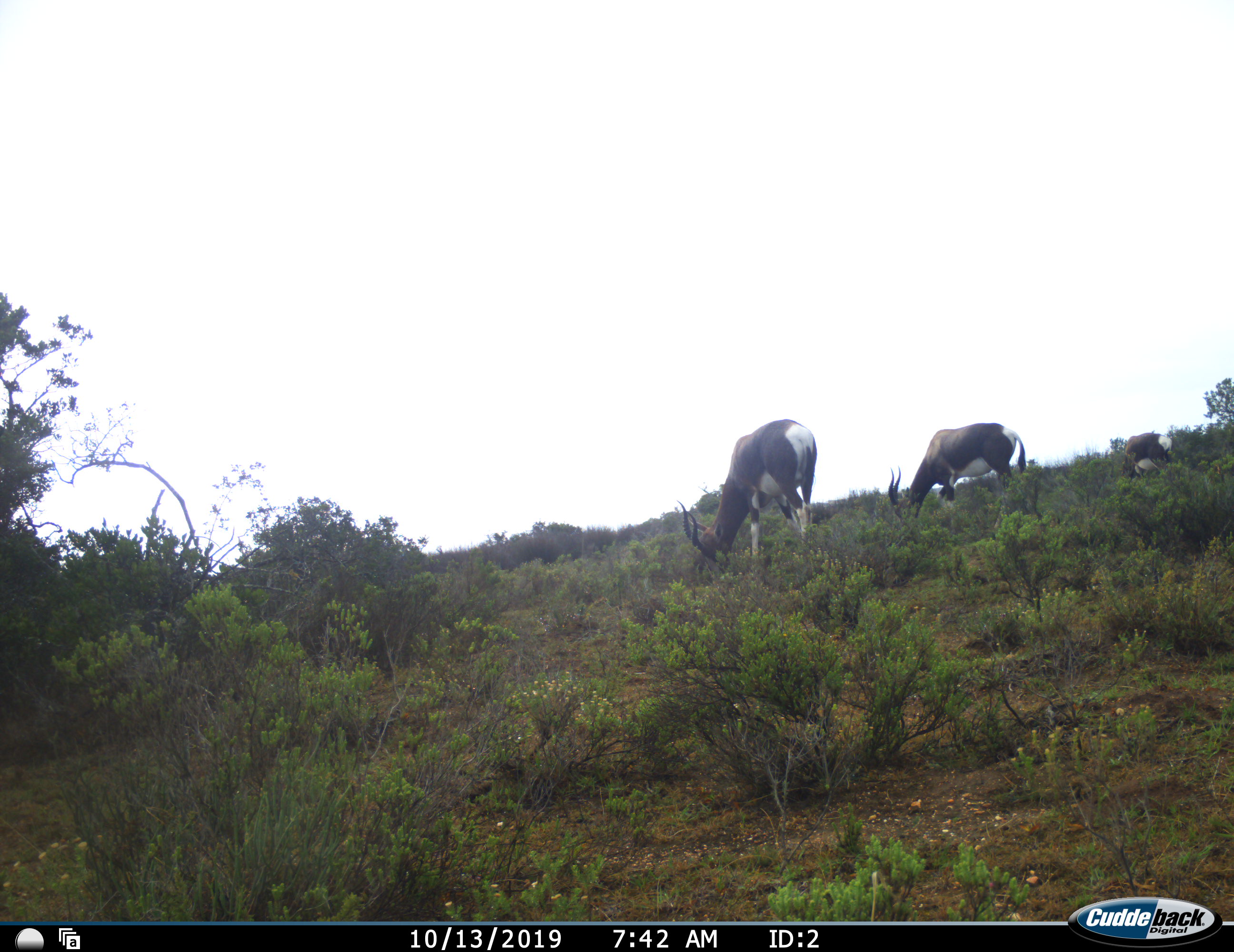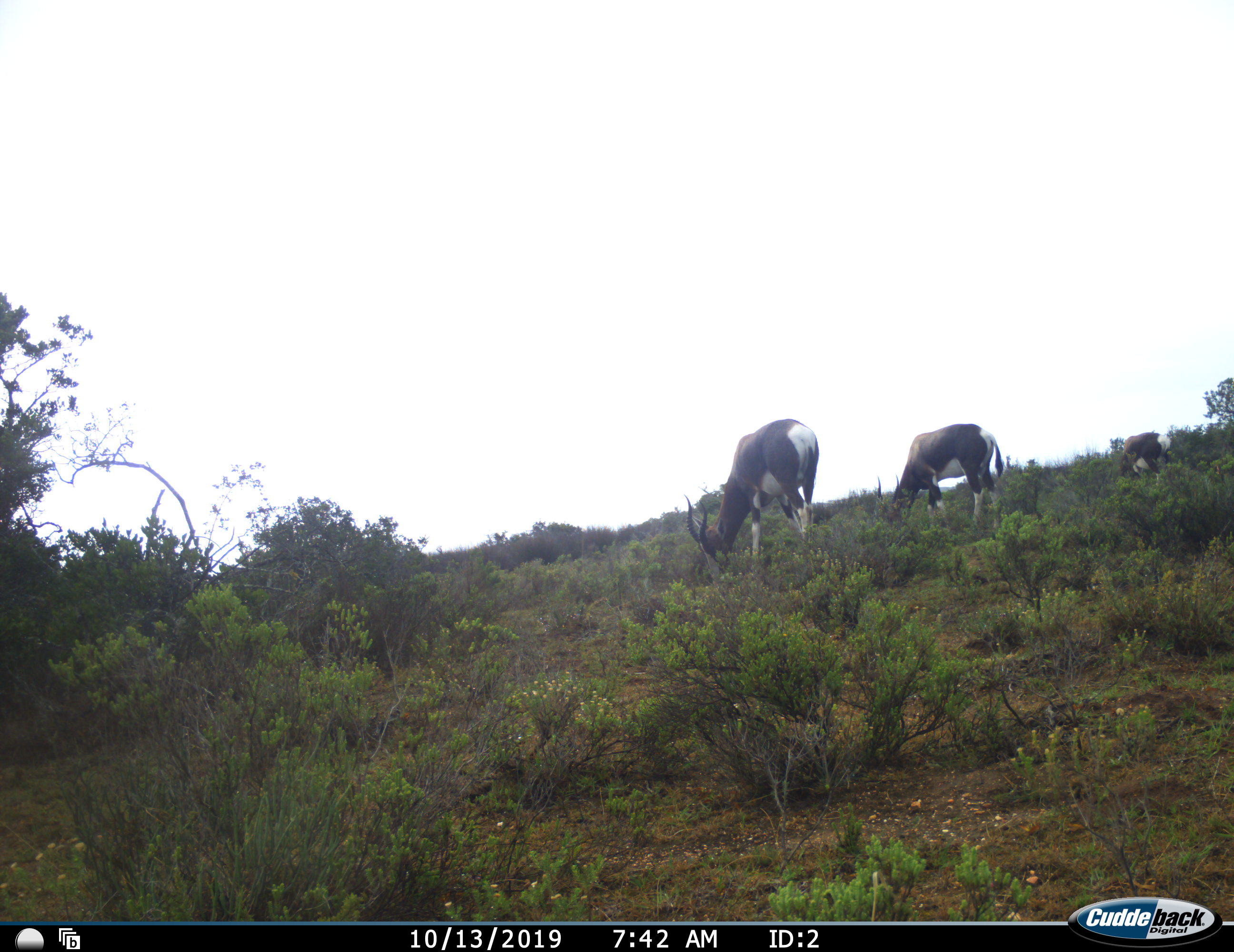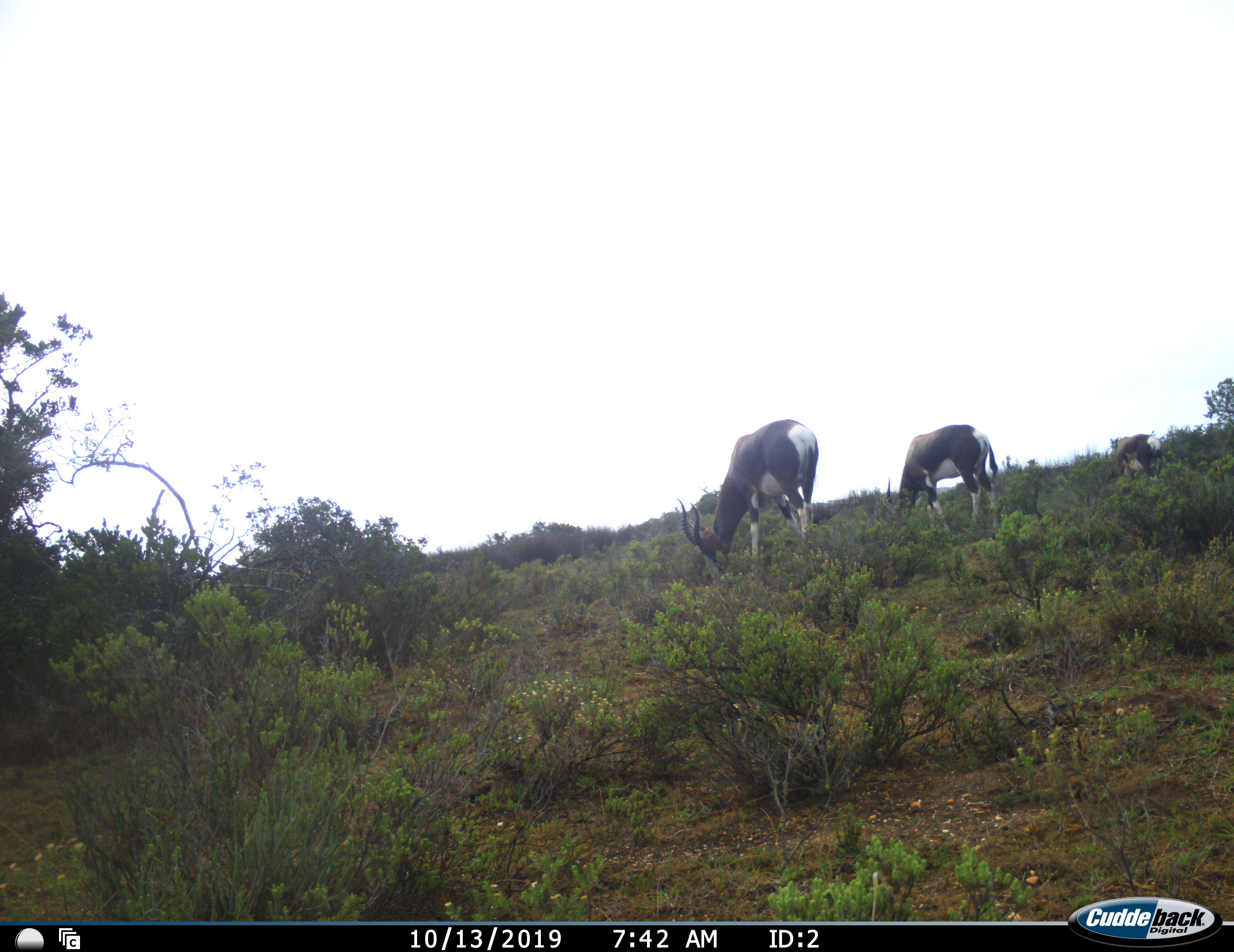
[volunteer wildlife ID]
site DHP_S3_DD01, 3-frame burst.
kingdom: Animalia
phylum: Chordata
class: Mammalia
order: Artiodactyla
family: Bovidae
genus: Damaliscus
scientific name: Damaliscus pygargus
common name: bontebok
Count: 3.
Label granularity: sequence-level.